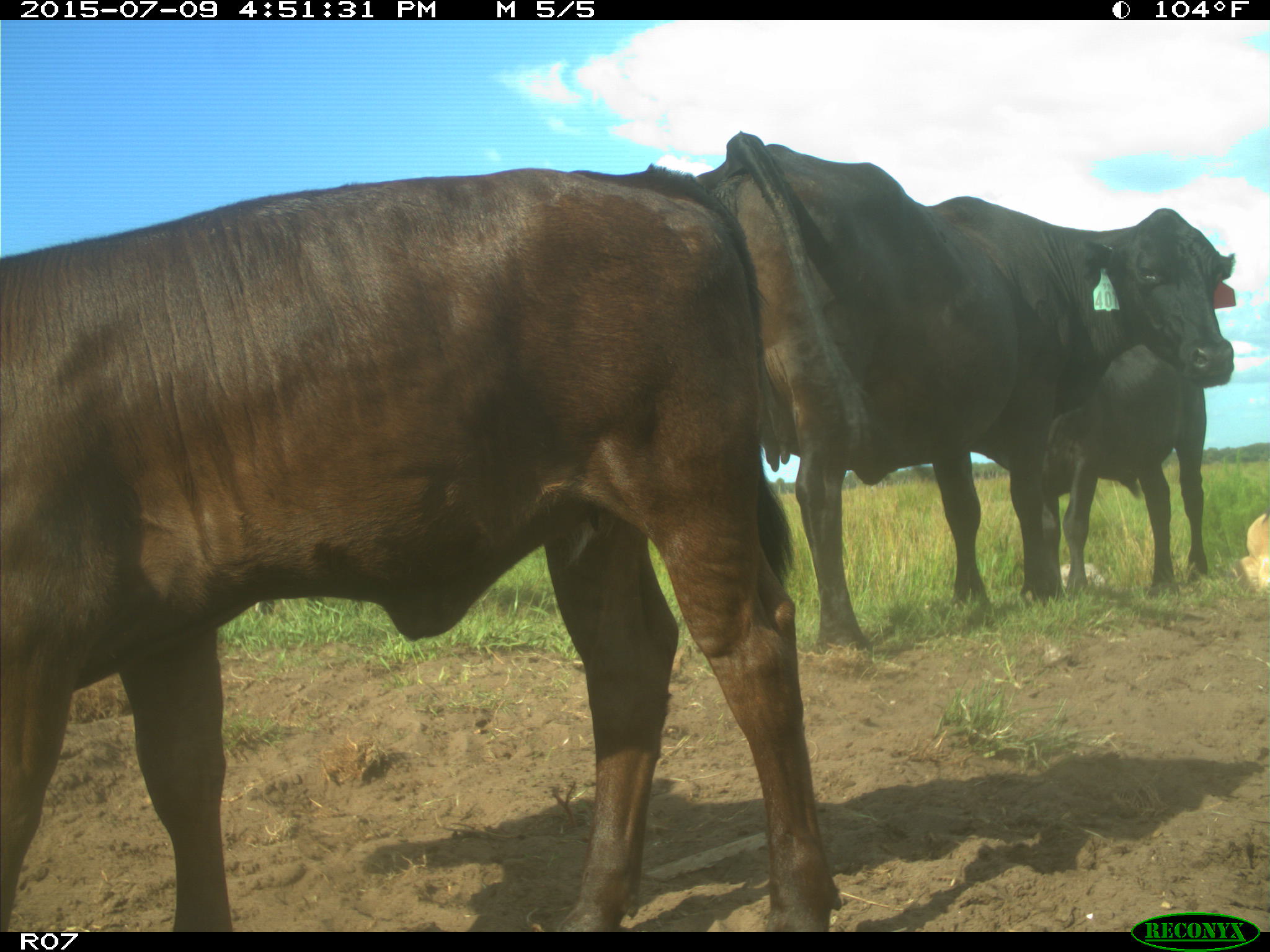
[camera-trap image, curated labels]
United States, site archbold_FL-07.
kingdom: Animalia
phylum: Chordata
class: Mammalia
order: Artiodactyla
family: Bovidae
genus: Bos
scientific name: Bos taurus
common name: domestic cow